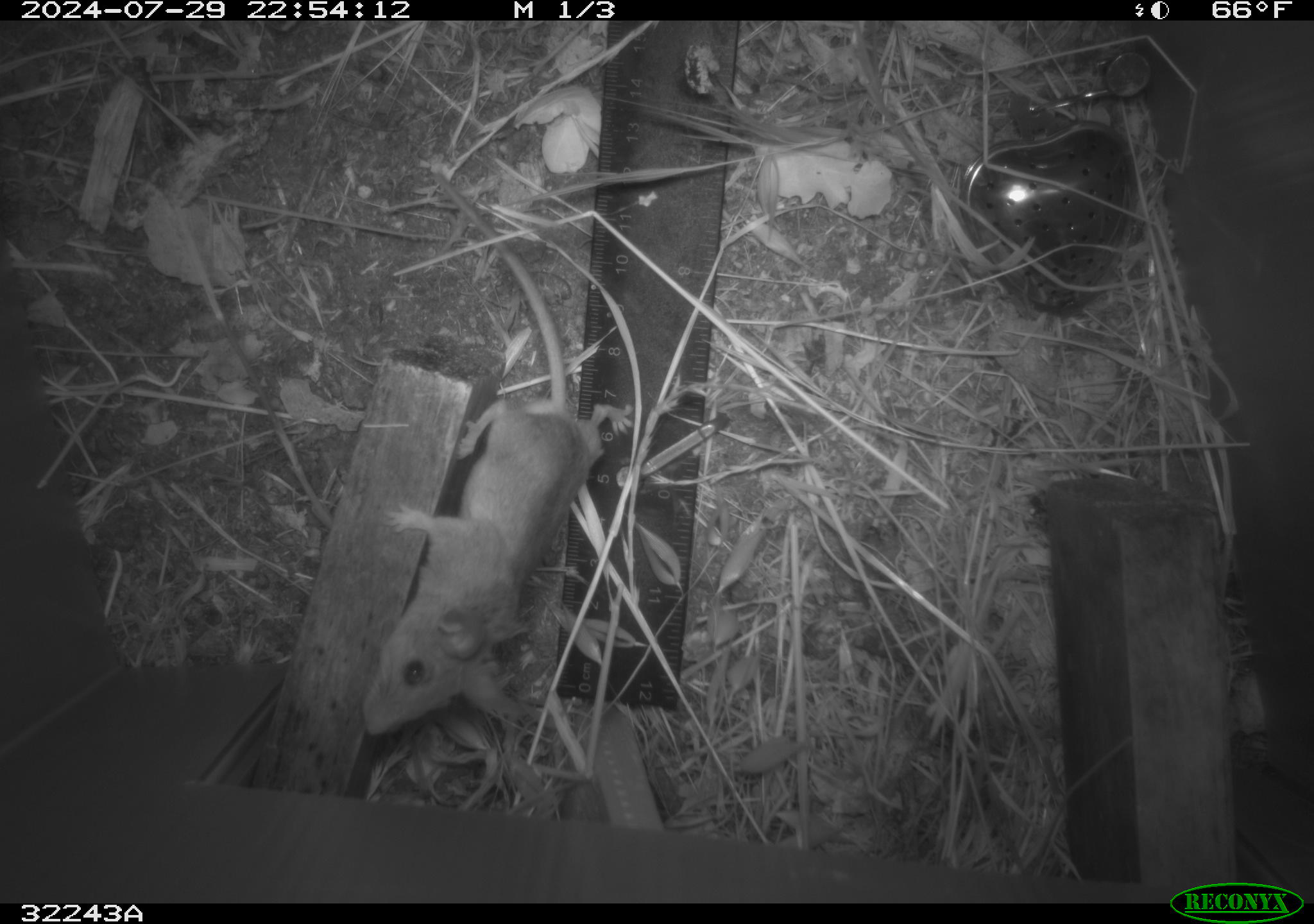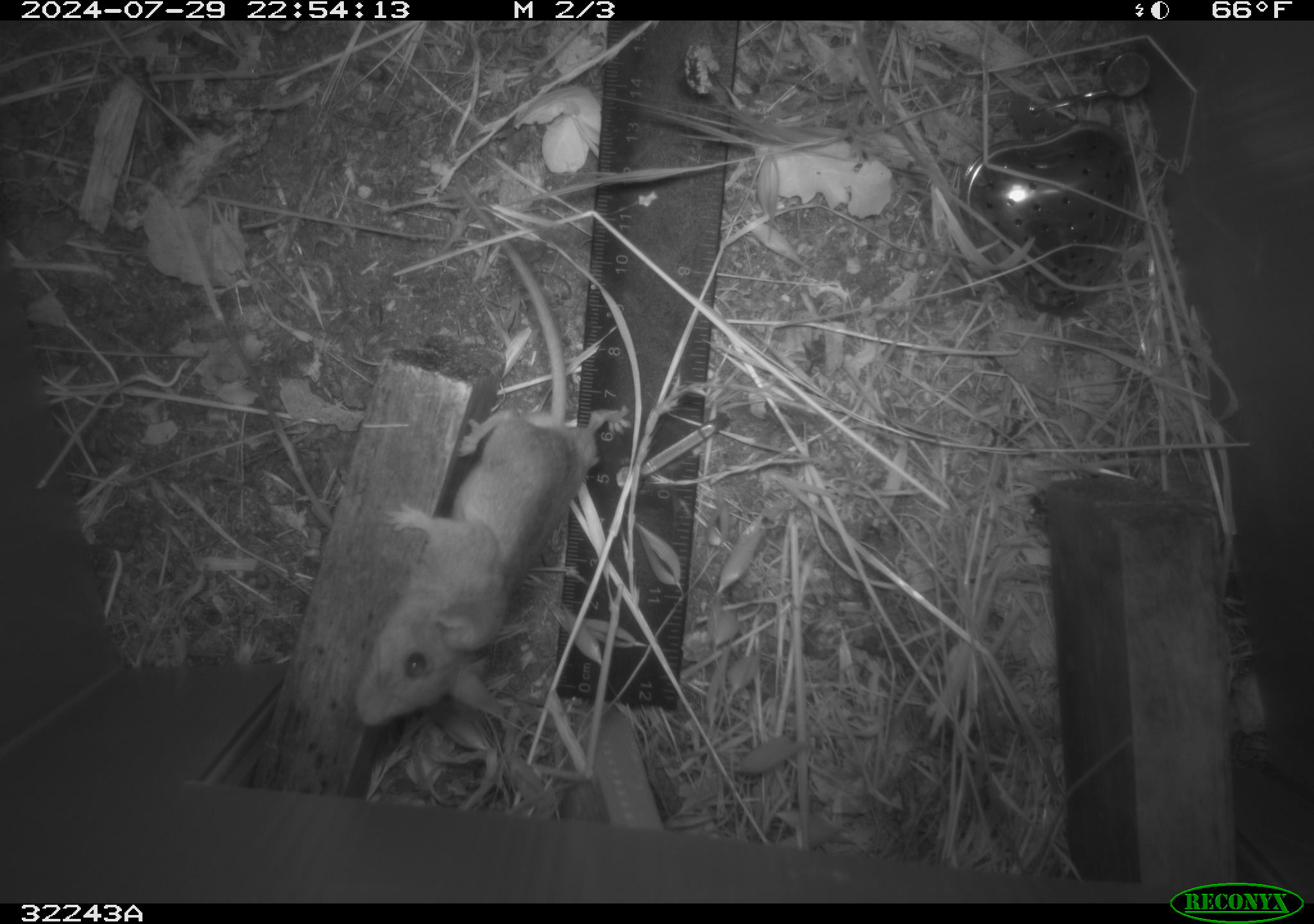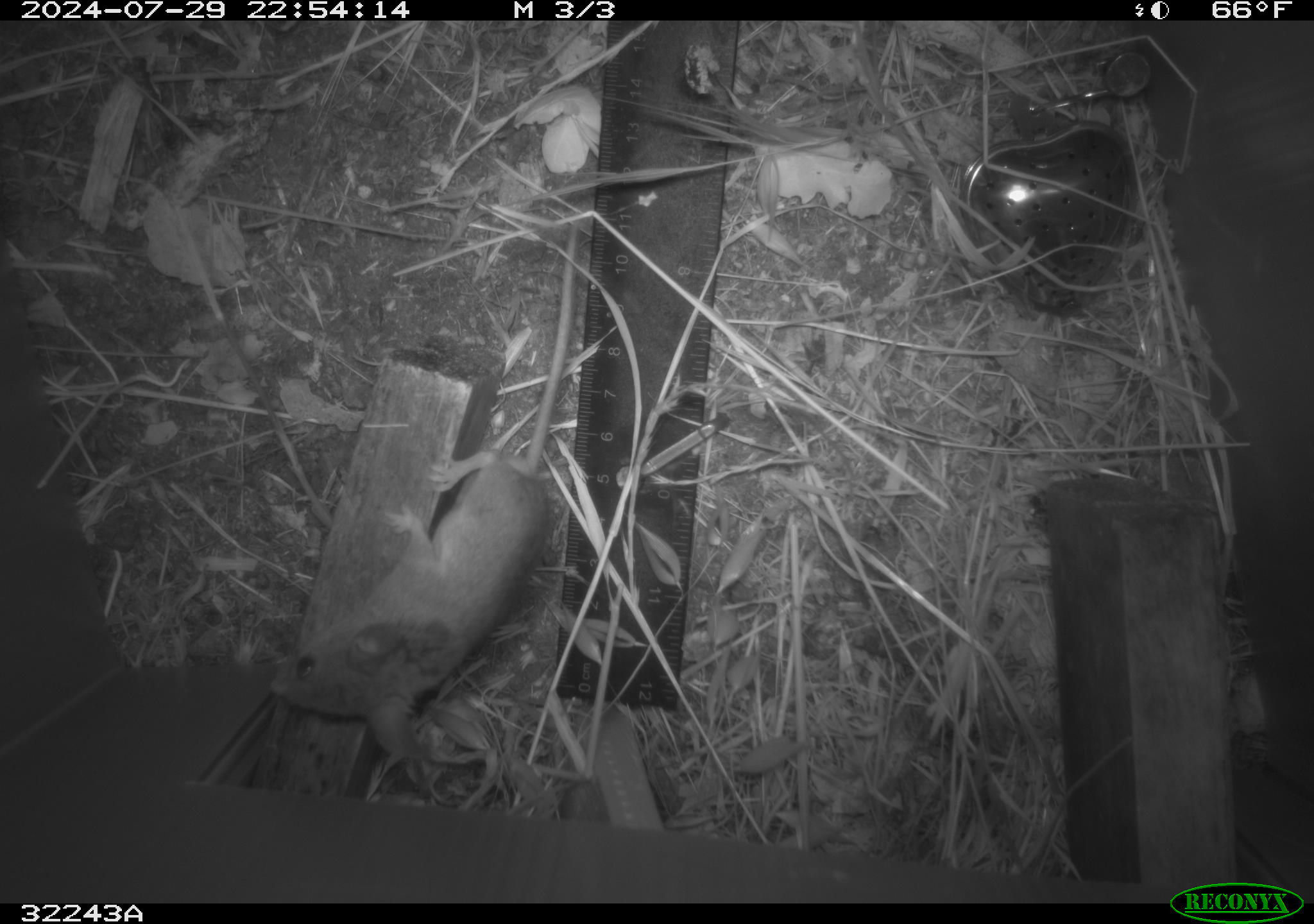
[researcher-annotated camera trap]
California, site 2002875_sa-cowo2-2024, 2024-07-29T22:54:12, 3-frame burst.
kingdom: Animalia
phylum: Chordata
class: Mammalia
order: Rodentia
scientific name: Rodentia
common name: rodent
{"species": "rodent (Rodentia)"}